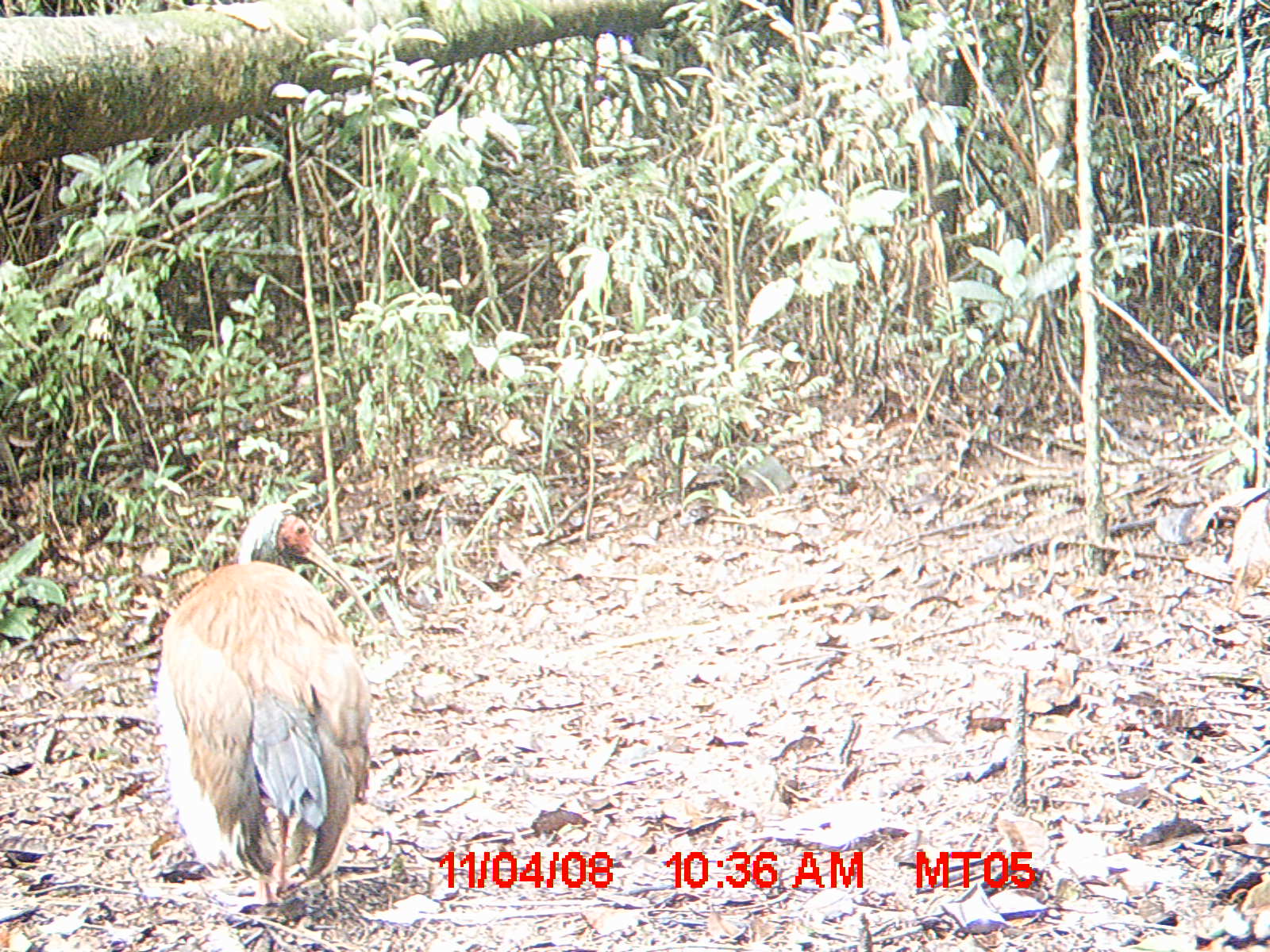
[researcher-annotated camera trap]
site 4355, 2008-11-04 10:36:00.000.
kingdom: Animalia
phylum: Chordata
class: Aves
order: Cuculiformes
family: Cuculidae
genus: Coua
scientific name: Coua serriana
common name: red-breasted coua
Coua serriana (red-breasted coua), count 1.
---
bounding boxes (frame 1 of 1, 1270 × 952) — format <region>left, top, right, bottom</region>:
coua serriana: <region>155, 502, 378, 915</region>